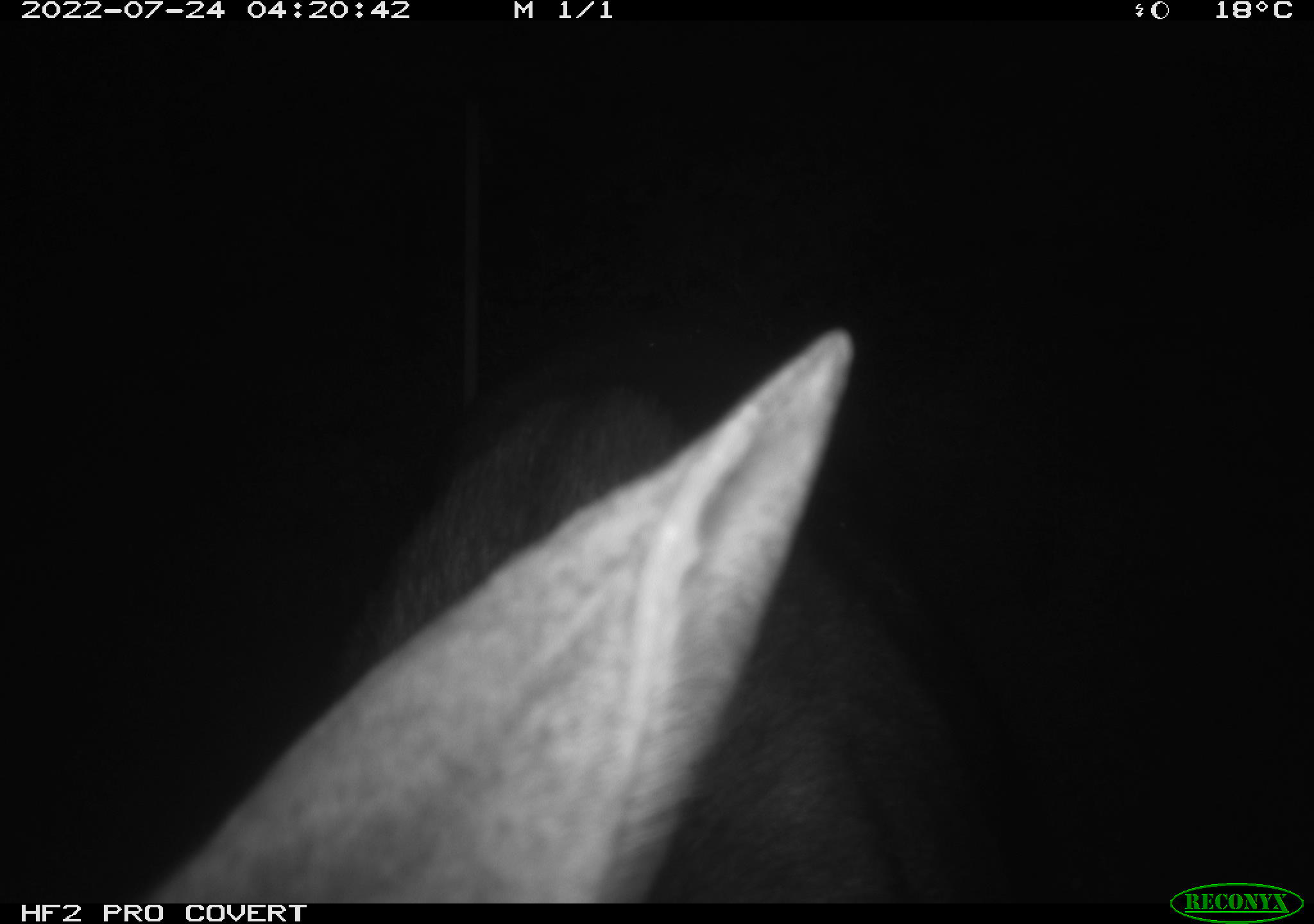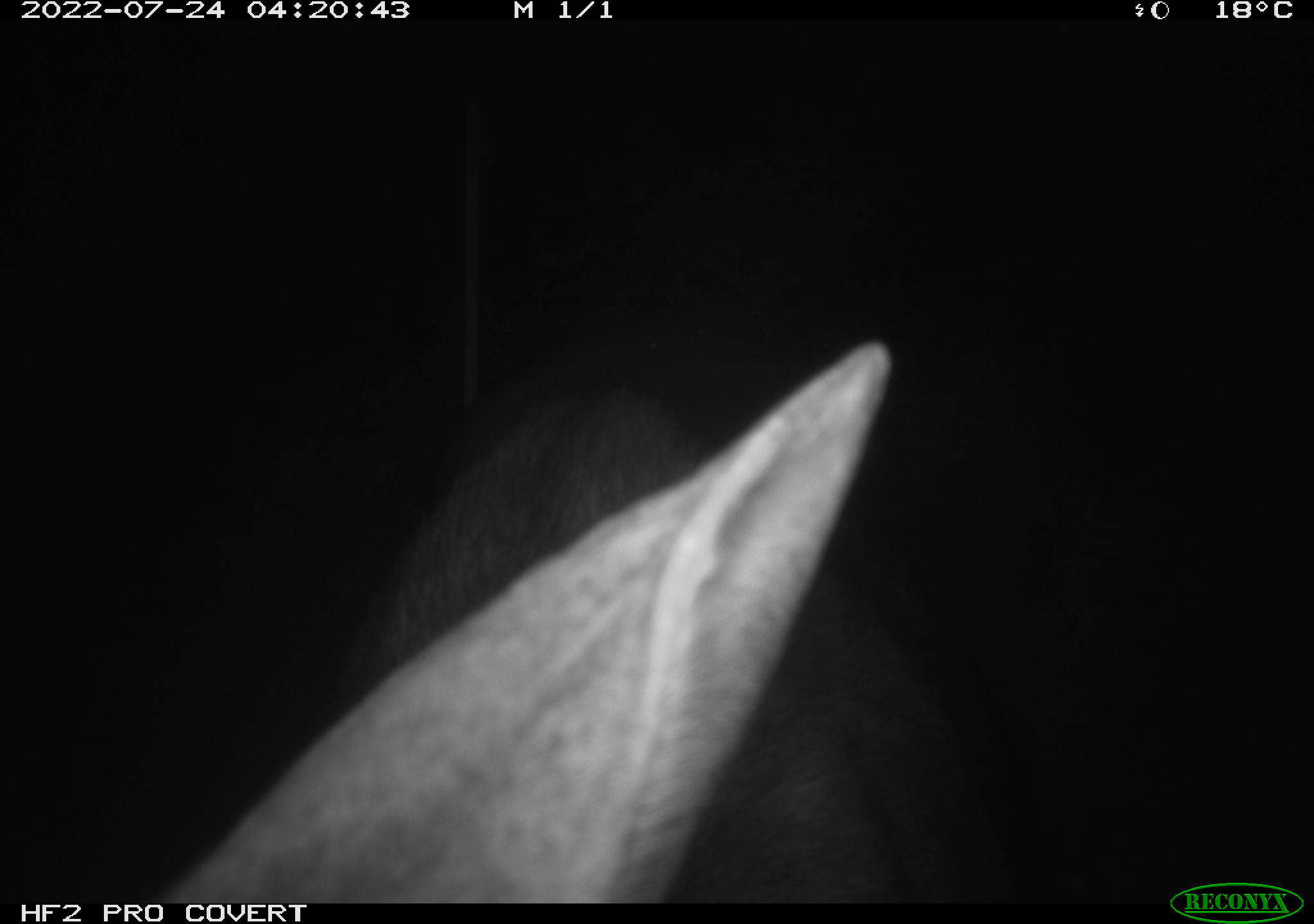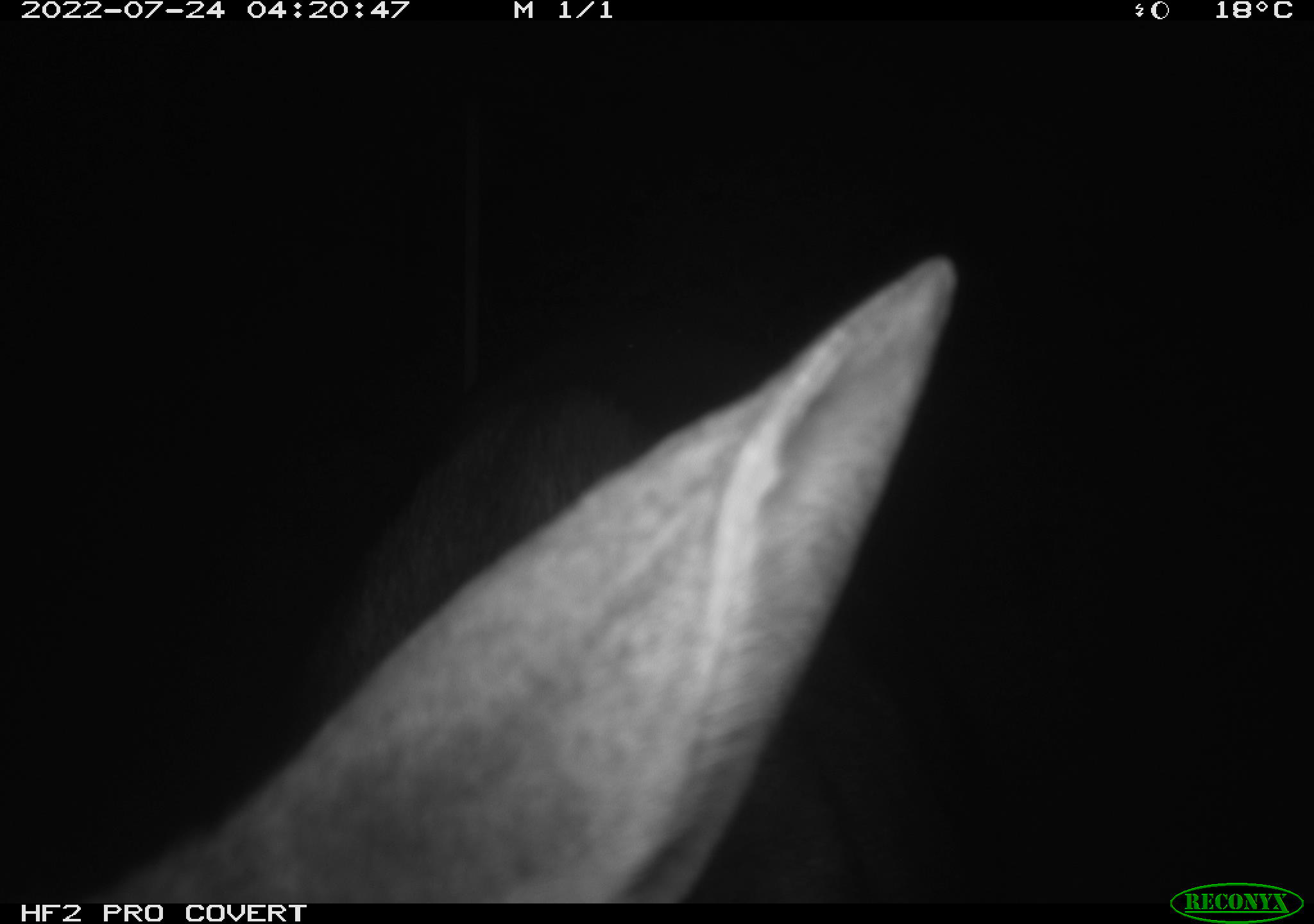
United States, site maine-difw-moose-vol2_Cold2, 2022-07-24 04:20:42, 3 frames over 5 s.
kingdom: Animalia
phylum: Chordata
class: Mammalia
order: Artiodactyla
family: Cervidae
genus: Alces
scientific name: Alces alces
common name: moose